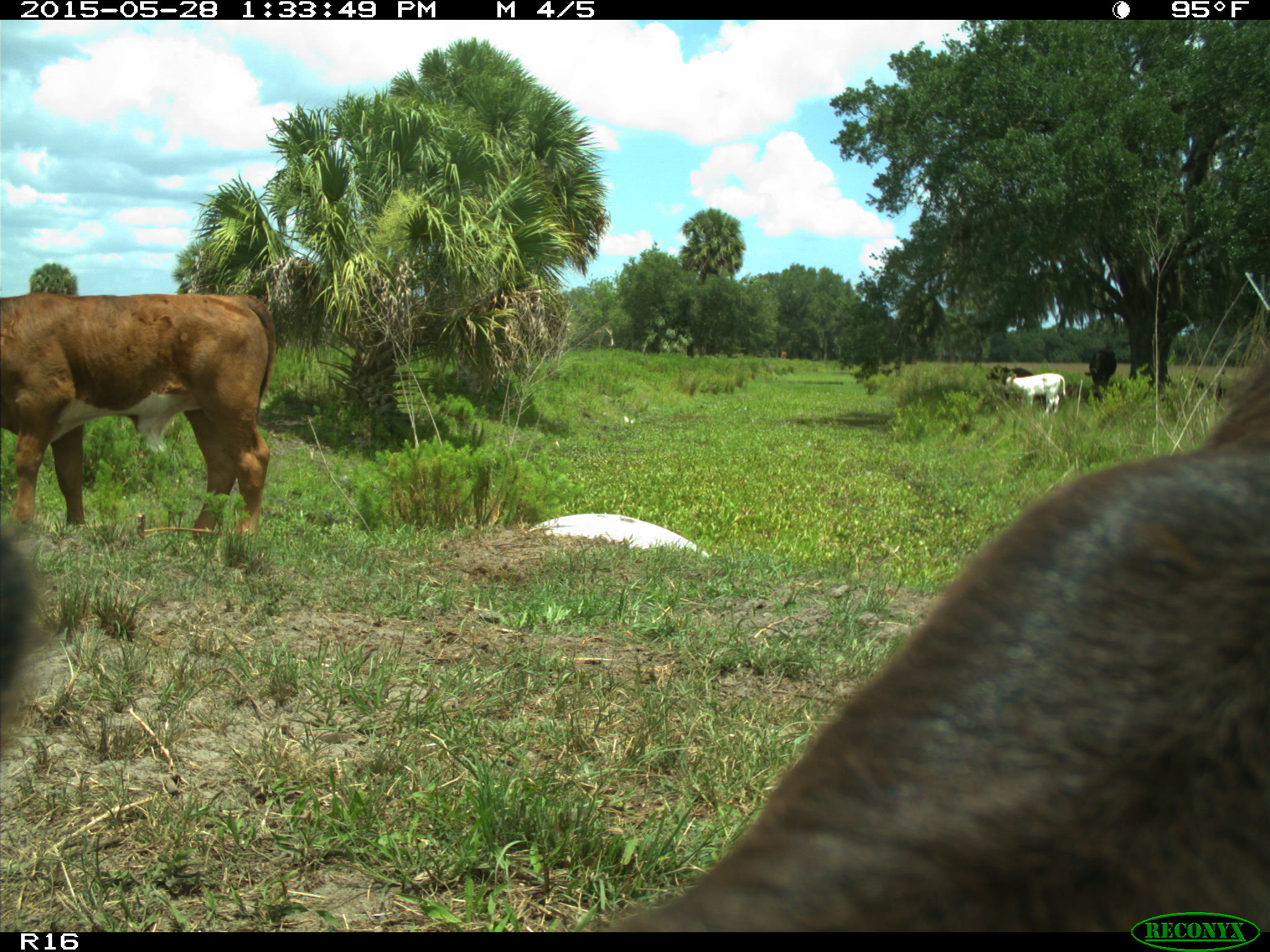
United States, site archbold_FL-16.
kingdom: Animalia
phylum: Chordata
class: Mammalia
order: Artiodactyla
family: Bovidae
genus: Bos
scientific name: Bos taurus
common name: domestic cow